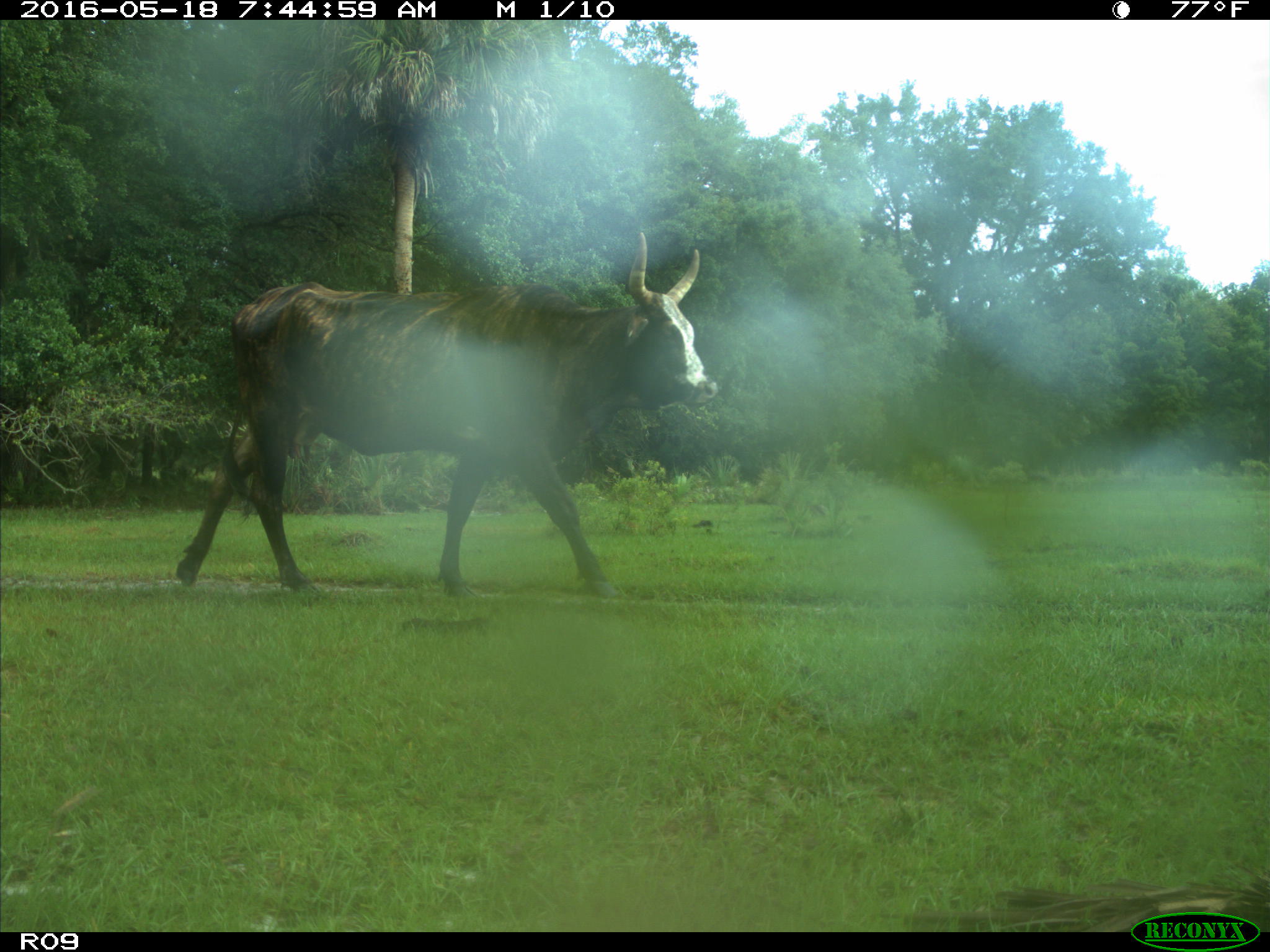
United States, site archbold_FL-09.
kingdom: Animalia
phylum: Chordata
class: Mammalia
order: Artiodactyla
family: Bovidae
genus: Bos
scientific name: Bos taurus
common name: domestic cow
Bos taurus (domestic cow).